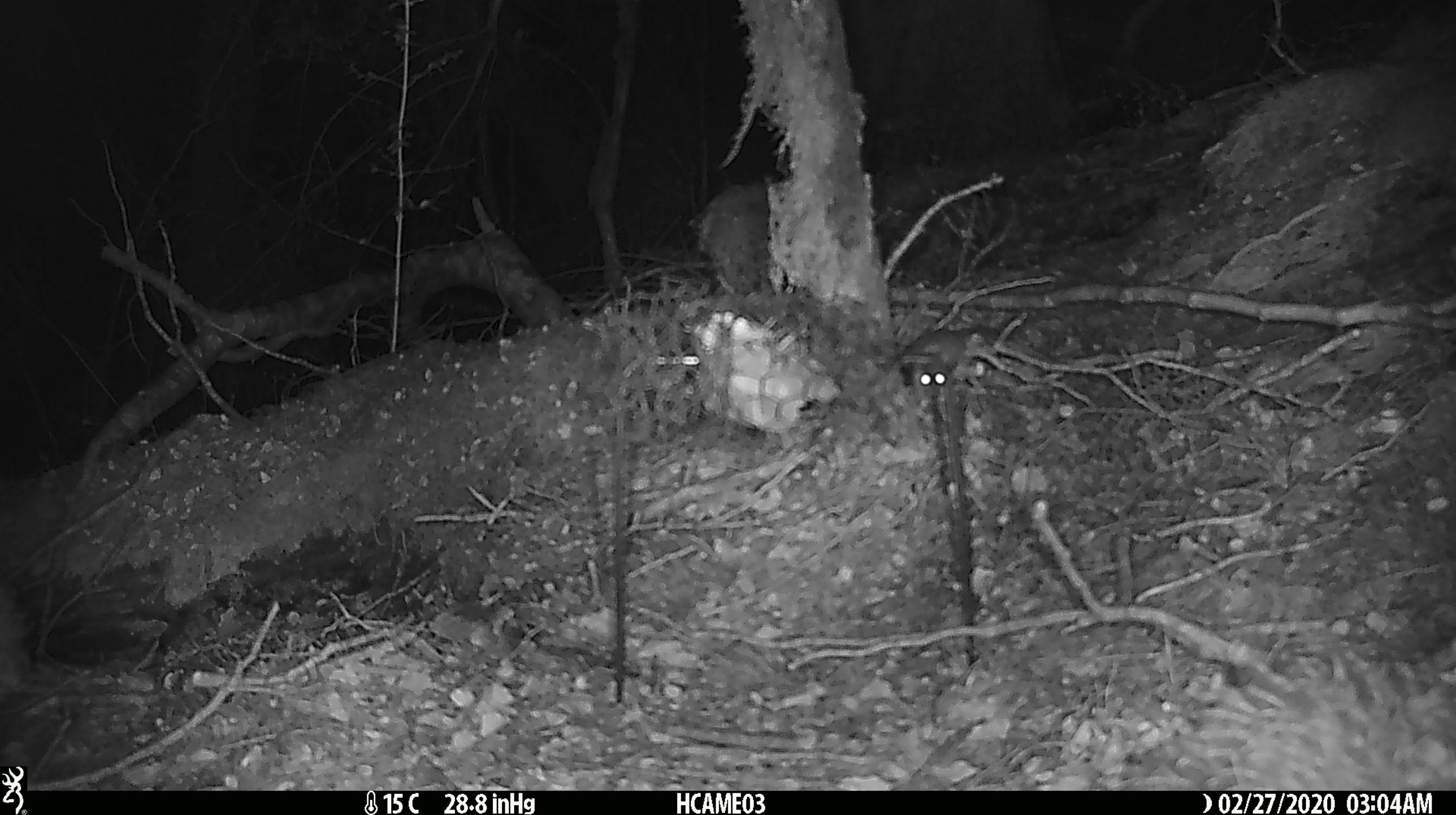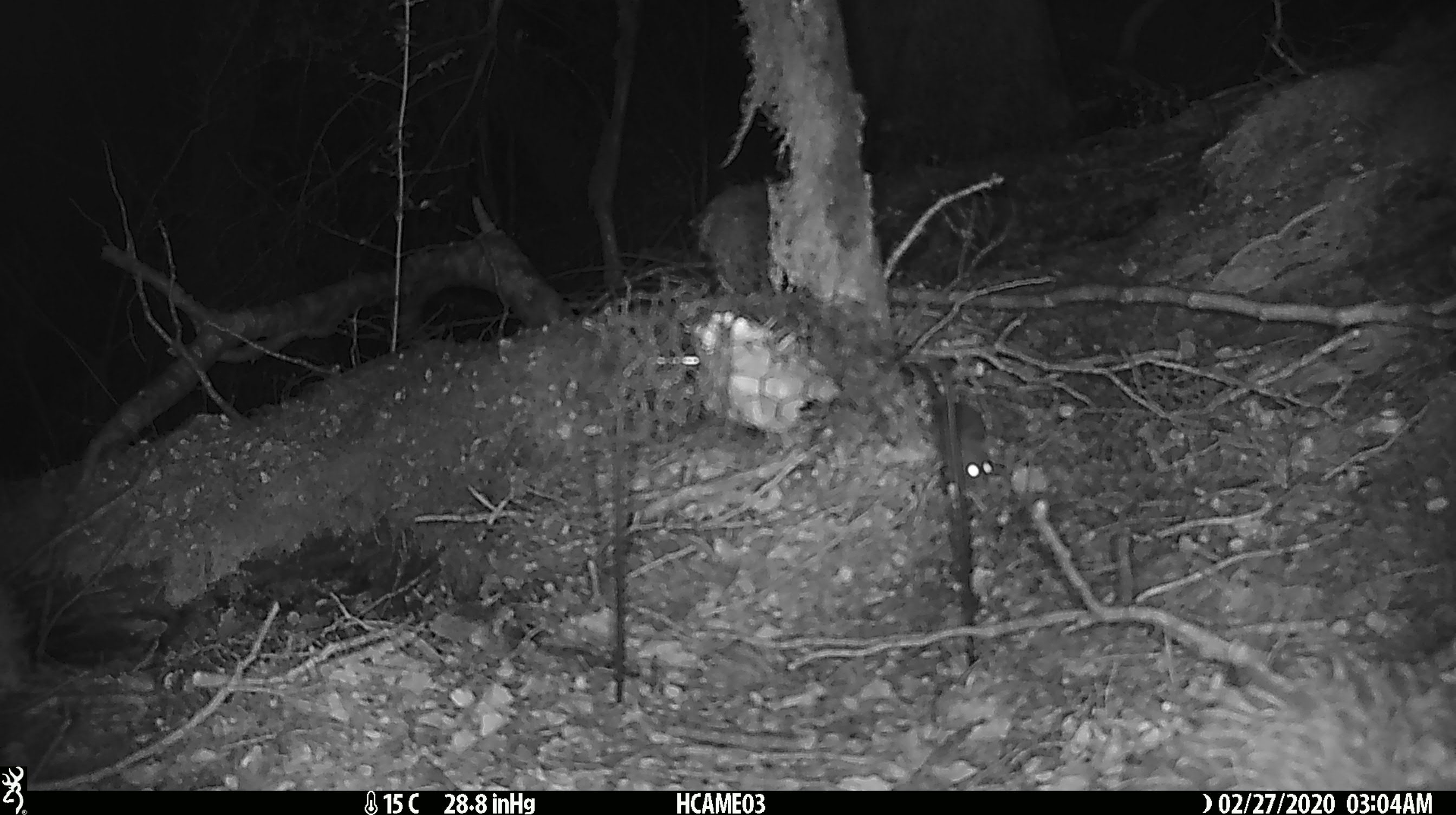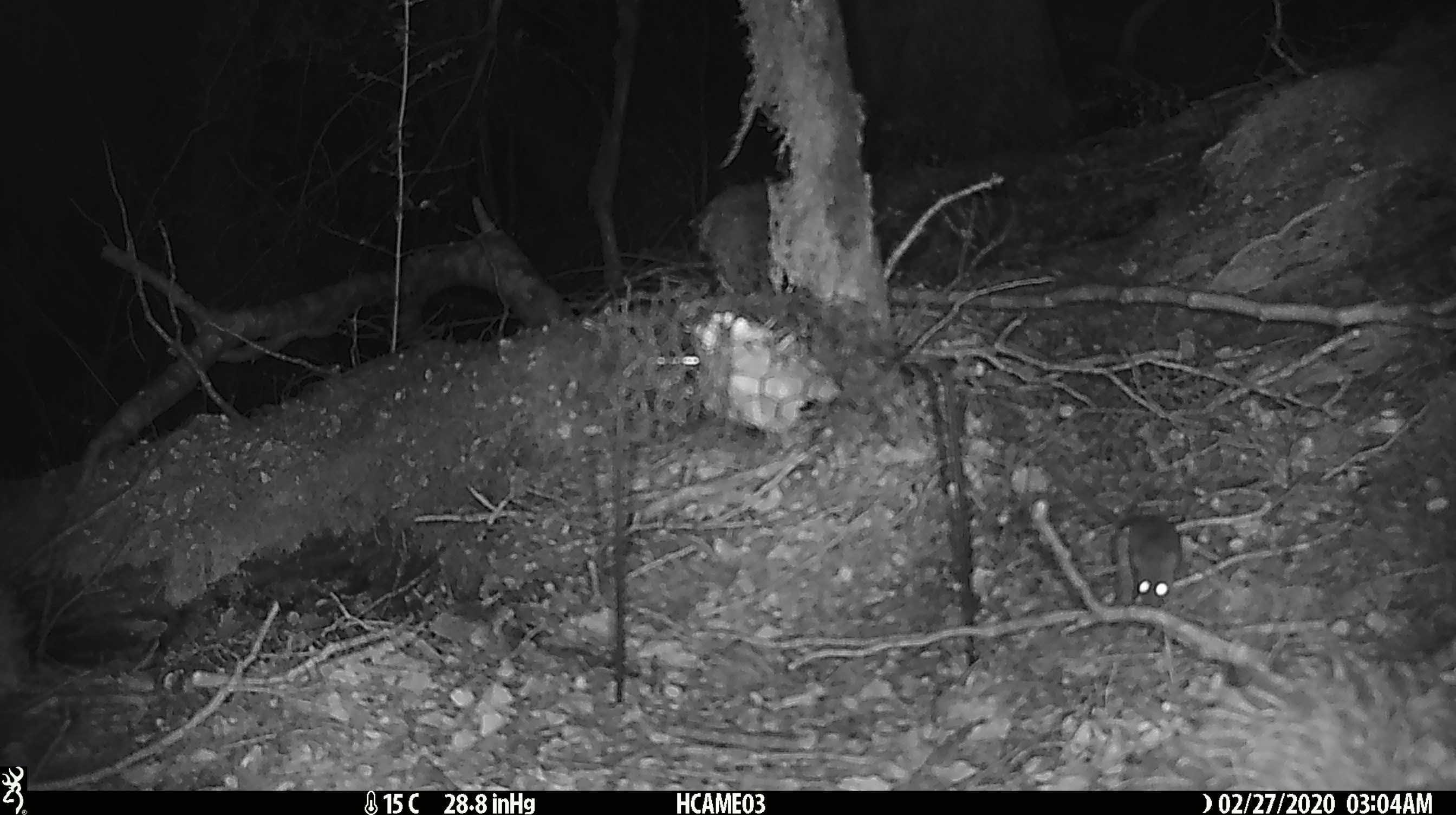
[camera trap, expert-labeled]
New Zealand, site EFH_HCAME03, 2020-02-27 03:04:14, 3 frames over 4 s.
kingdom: Animalia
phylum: Chordata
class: Mammalia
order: Rodentia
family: Muridae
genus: Mus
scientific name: Mus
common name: mouse